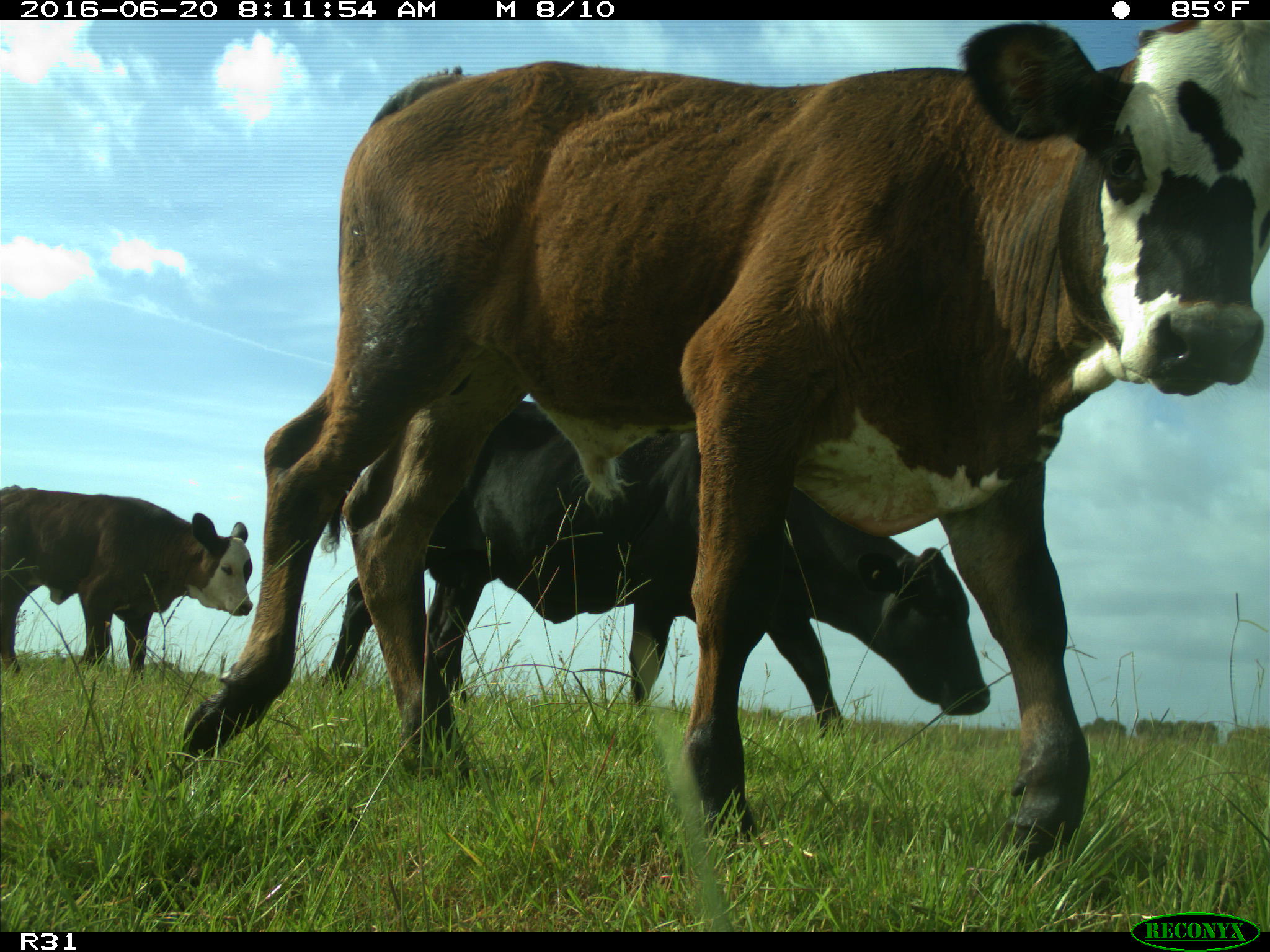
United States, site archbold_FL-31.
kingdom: Animalia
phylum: Chordata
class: Mammalia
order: Artiodactyla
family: Bovidae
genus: Bos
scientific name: Bos taurus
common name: domestic cow